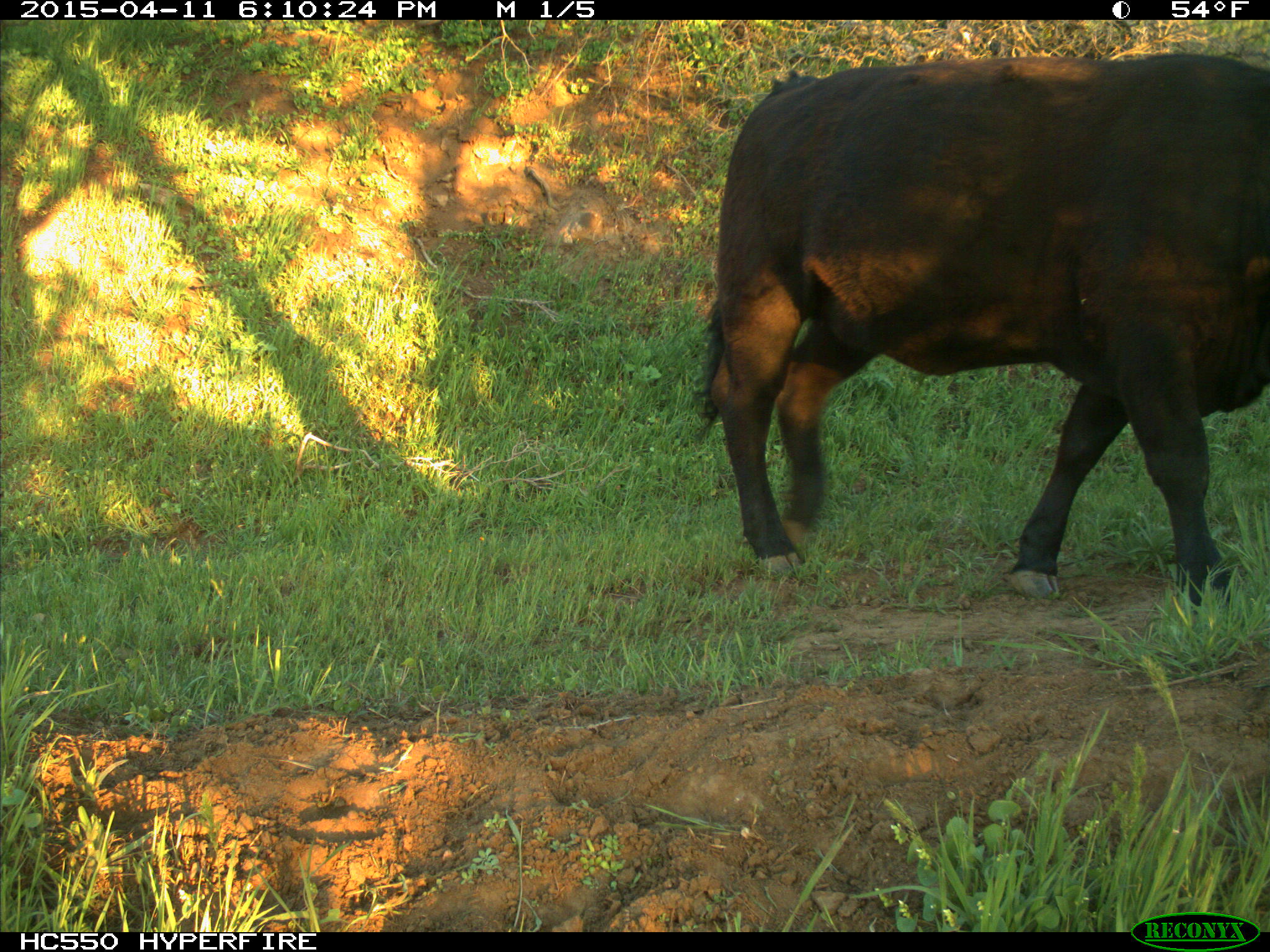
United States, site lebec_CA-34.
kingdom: Animalia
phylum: Chordata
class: Mammalia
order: Artiodactyla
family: Bovidae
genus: Bos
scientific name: Bos taurus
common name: domestic cow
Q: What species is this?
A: Bos taurus (domestic cow).